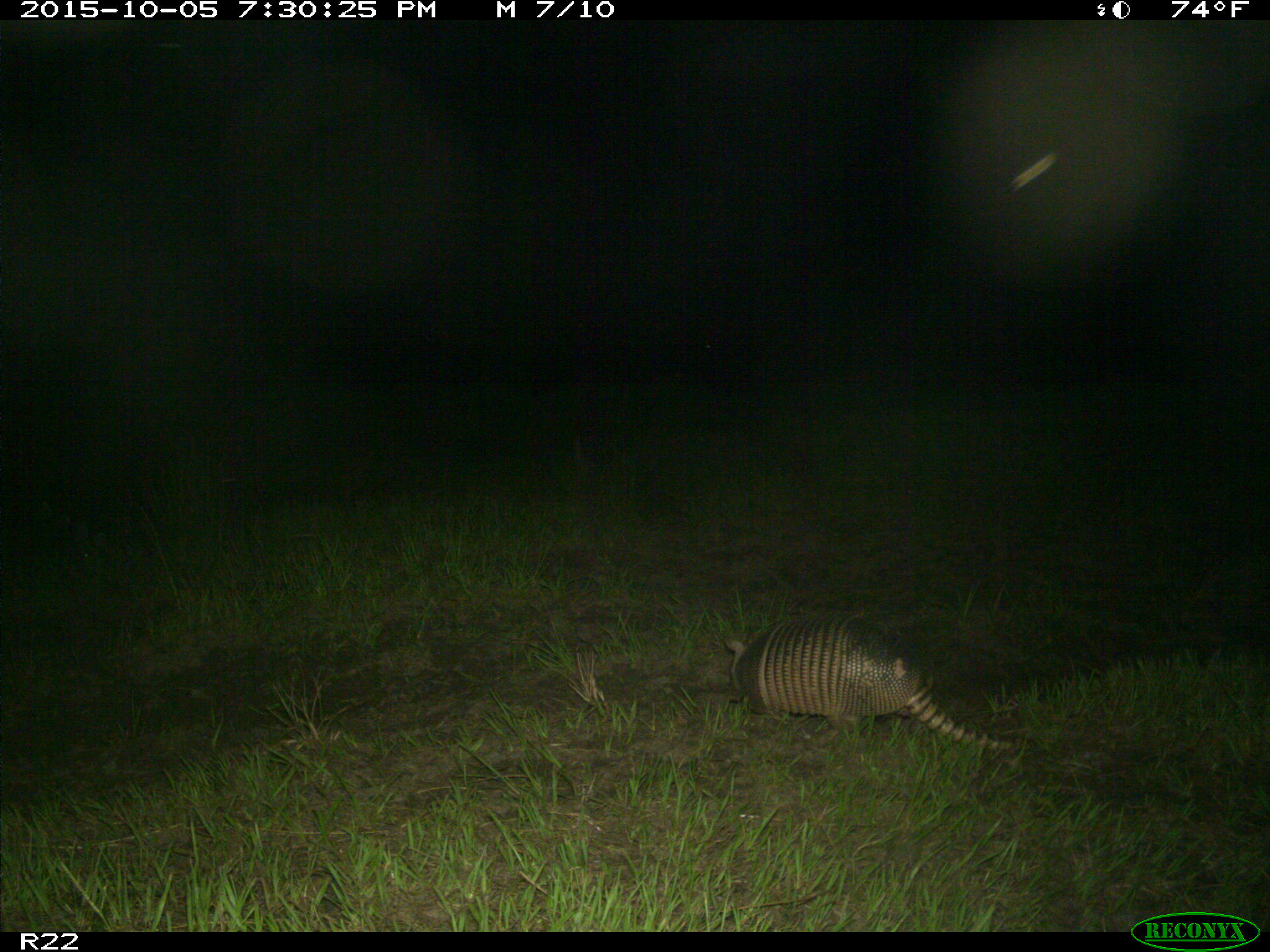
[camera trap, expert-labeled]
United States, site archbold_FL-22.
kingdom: Animalia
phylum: Chordata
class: Mammalia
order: Cingulata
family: Dasypodidae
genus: Dasypus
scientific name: Dasypus novemcinctus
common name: nine-banded armadillo